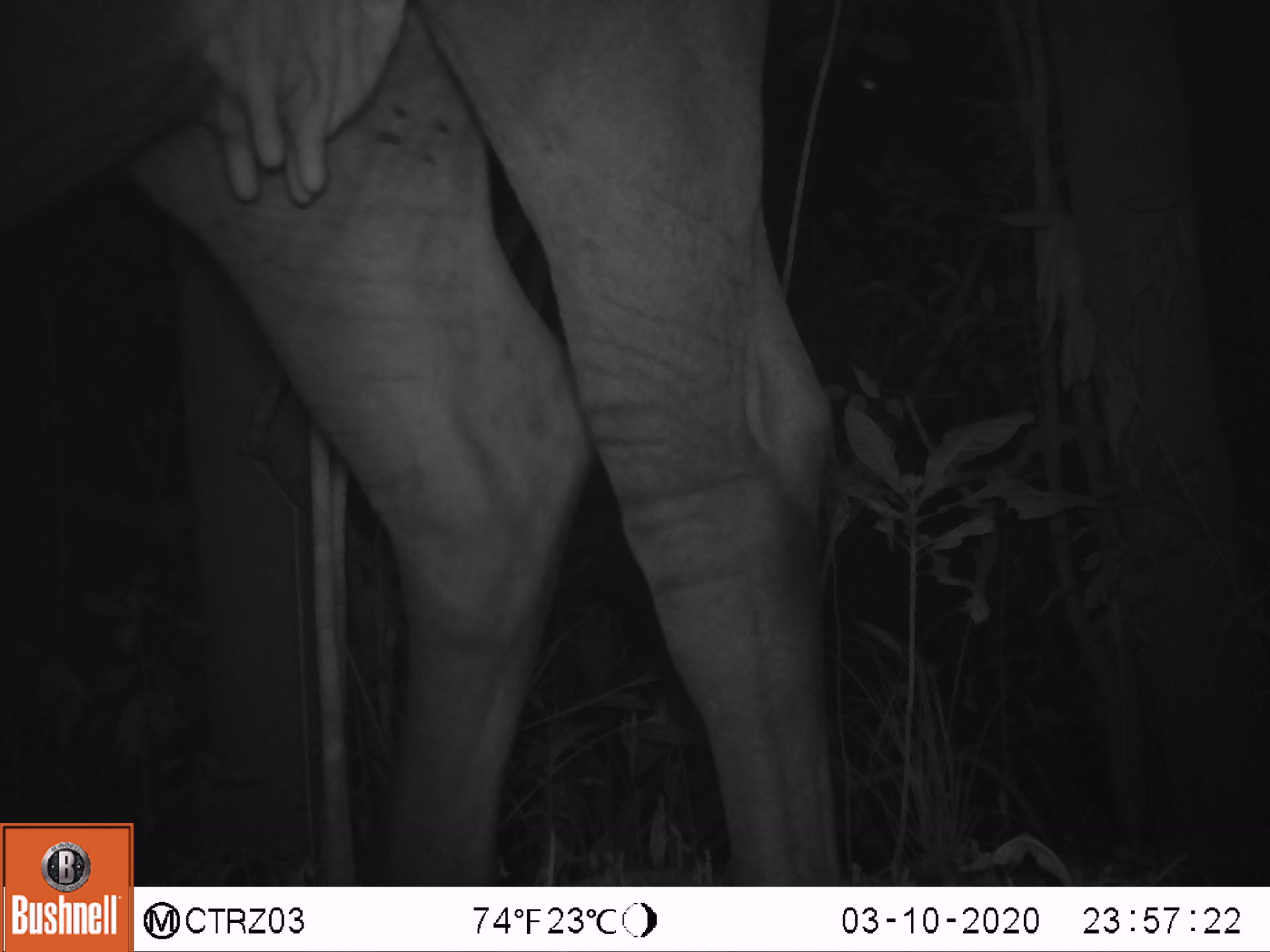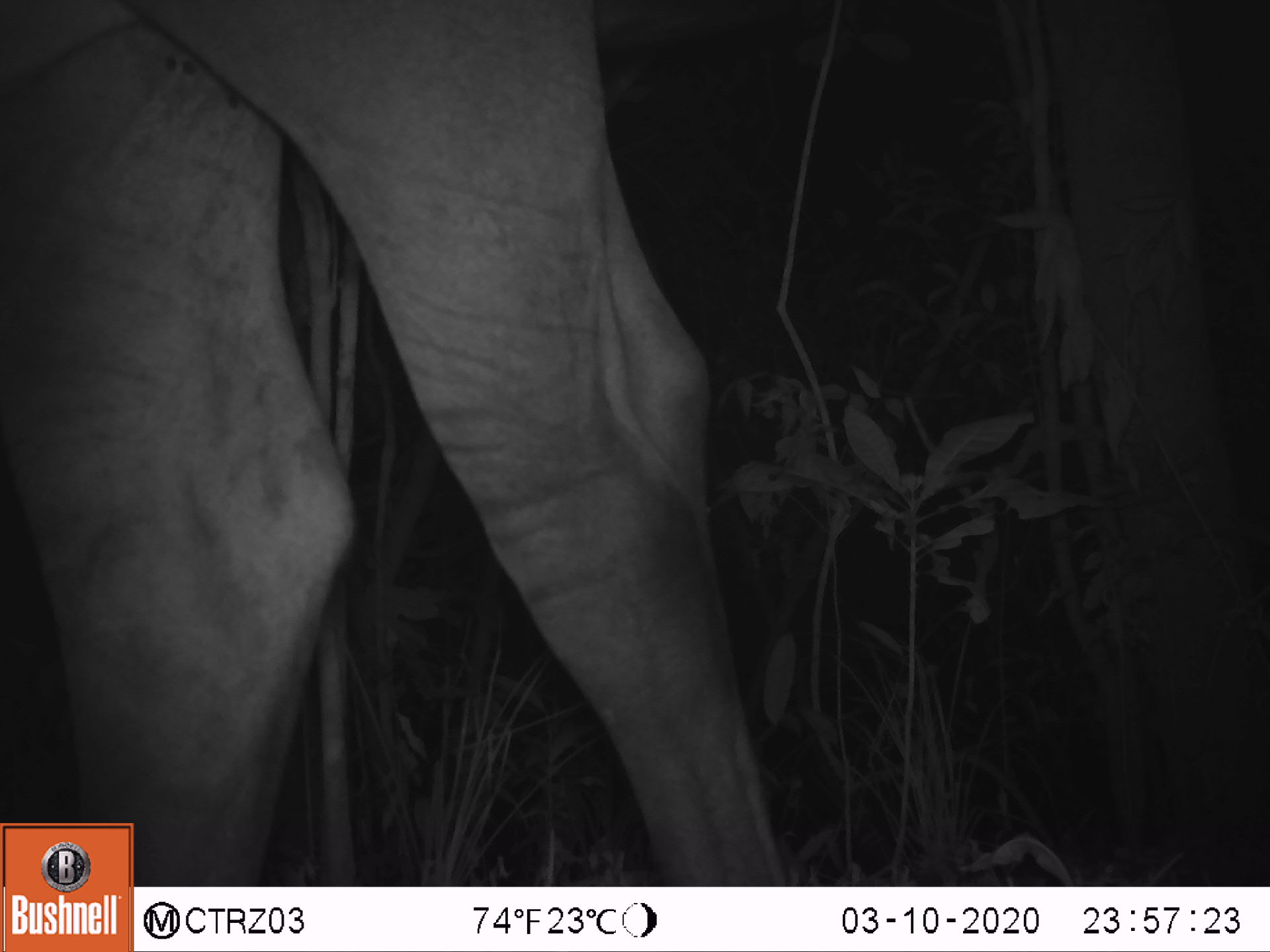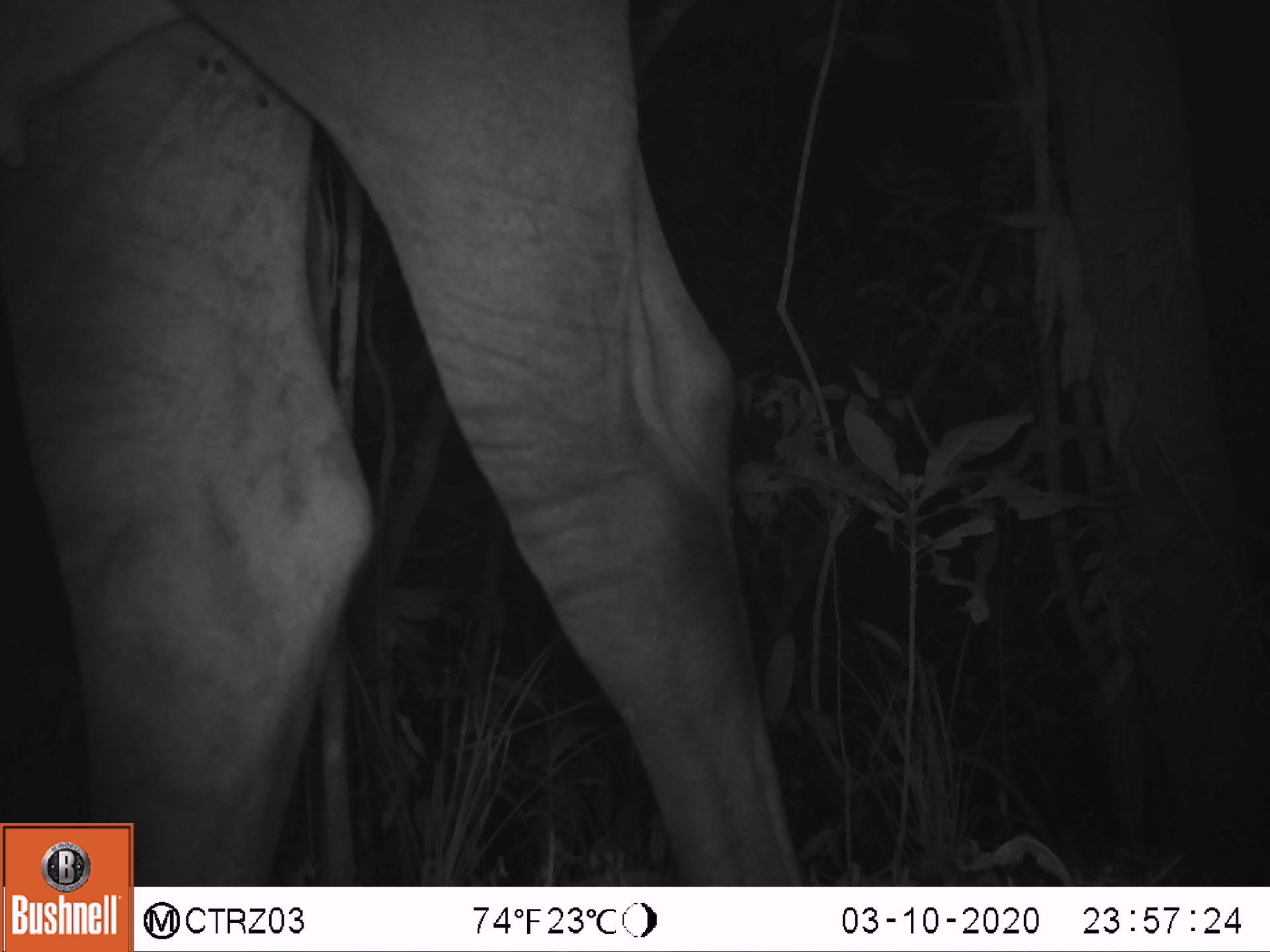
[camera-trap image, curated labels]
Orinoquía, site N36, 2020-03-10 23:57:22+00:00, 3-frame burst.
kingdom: Animalia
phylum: Chordata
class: Mammalia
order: Artiodactyla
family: Bovidae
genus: Bos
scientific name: Bos taurus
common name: cow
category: cattle